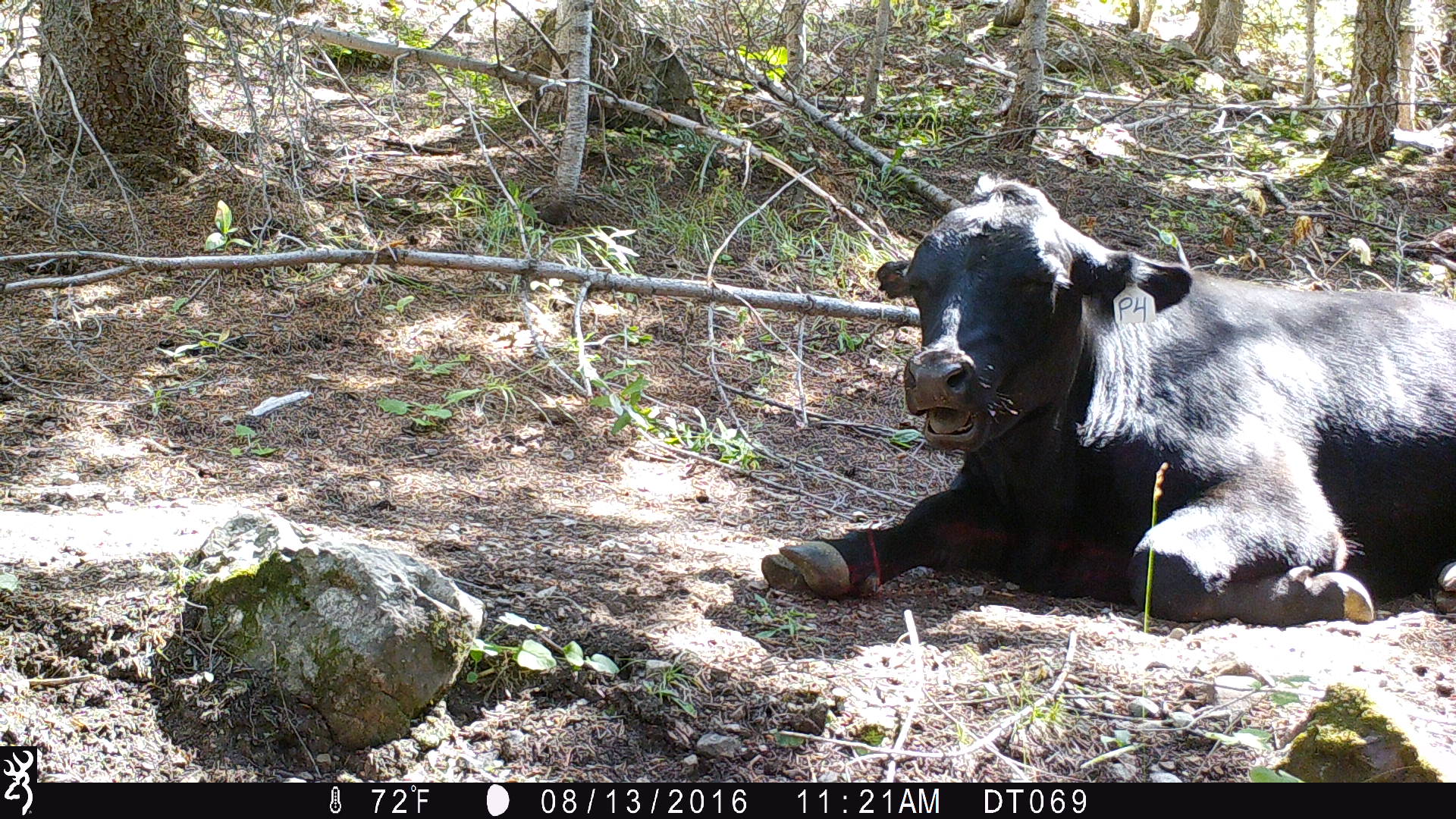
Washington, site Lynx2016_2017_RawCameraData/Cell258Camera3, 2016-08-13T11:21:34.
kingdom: Animalia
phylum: Chordata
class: Mammalia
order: Artiodactyla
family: Bovidae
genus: Bos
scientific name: Bos taurus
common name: domestic cattle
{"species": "domestic cattle (Bos taurus)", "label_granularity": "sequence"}